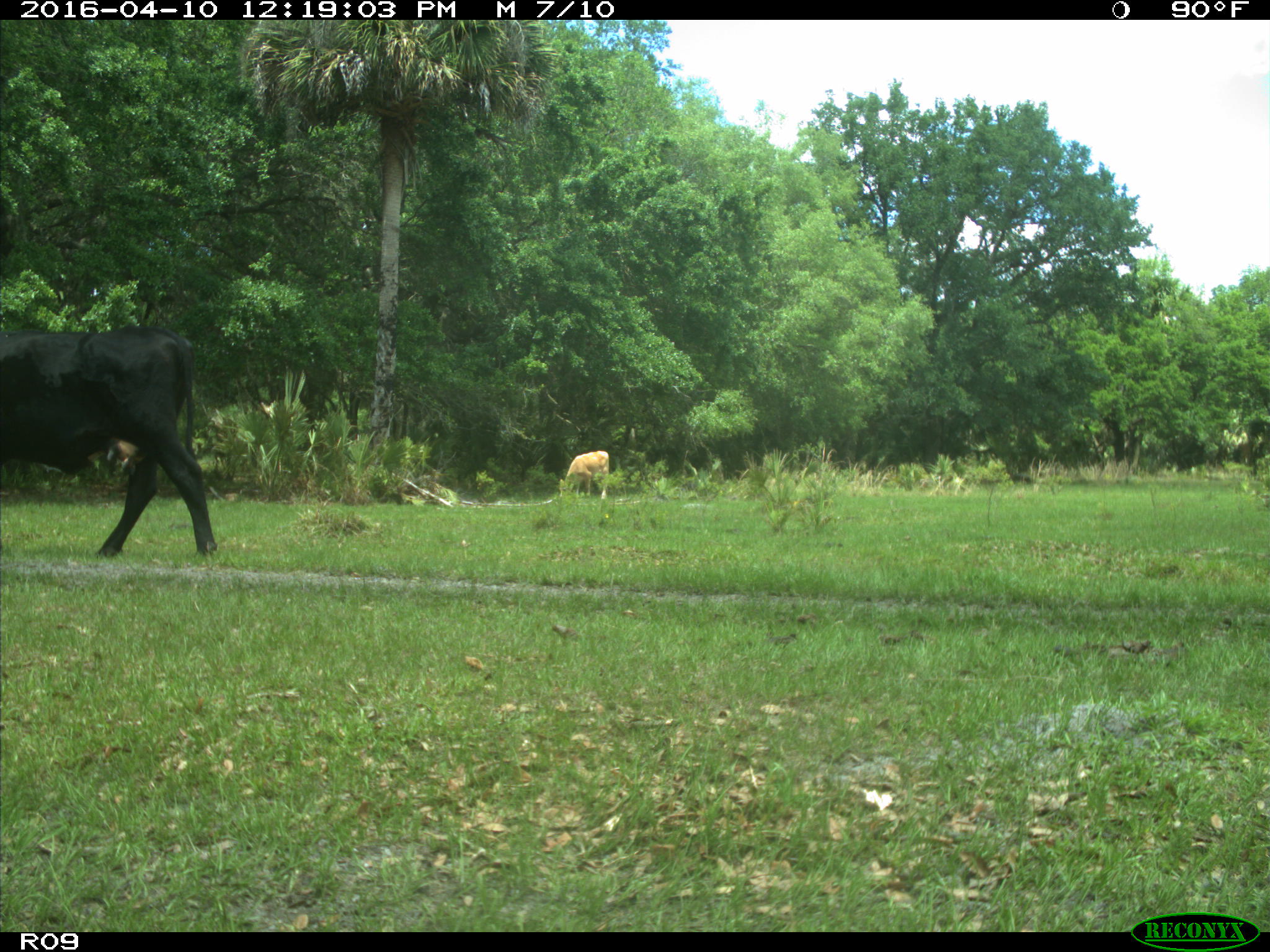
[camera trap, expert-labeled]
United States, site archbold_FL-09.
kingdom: Animalia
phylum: Chordata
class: Mammalia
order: Artiodactyla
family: Bovidae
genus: Bos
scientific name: Bos taurus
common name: domestic cow